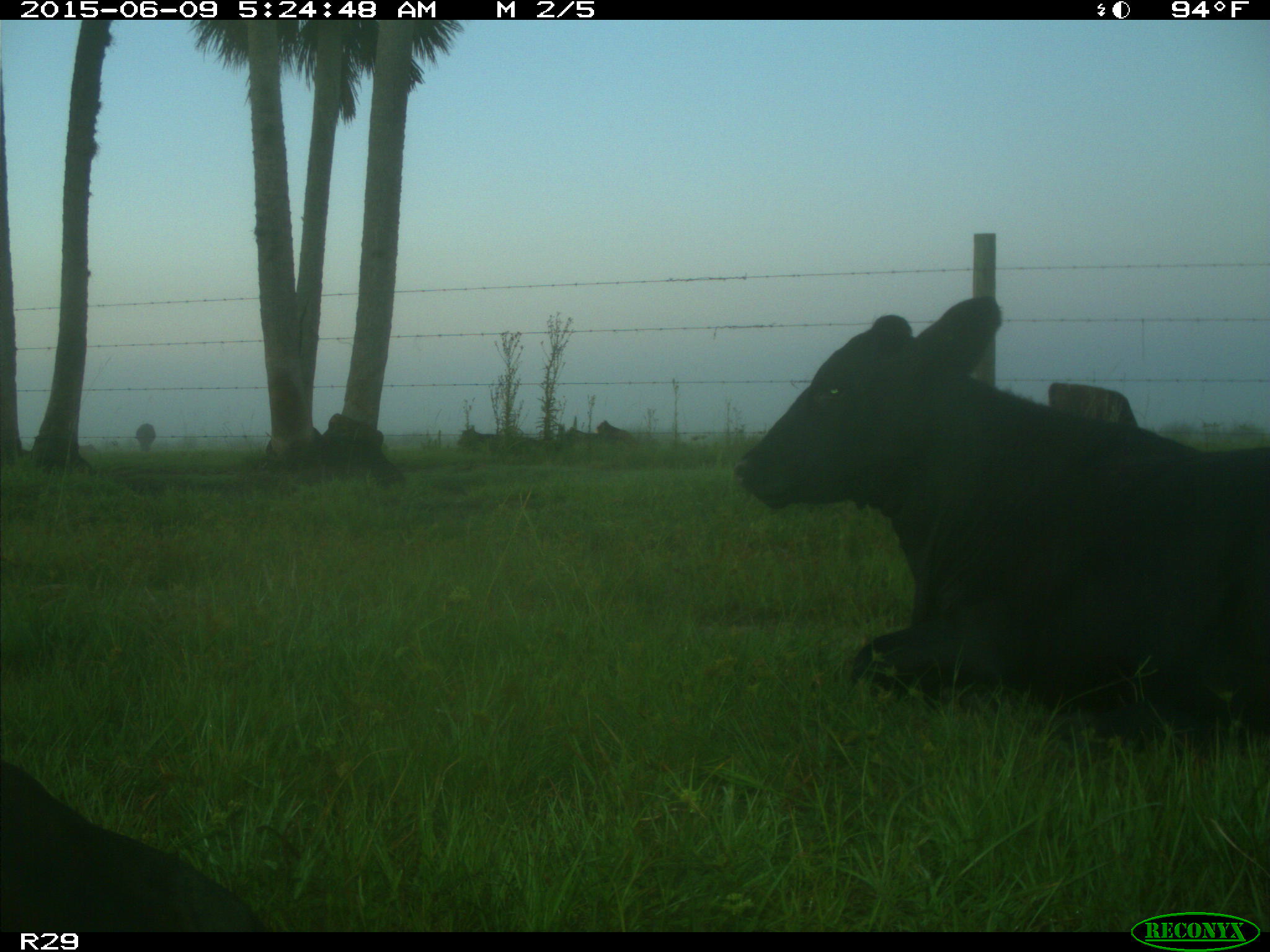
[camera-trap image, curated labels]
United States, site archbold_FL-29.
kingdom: Animalia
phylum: Chordata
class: Mammalia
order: Artiodactyla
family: Bovidae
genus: Bos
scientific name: Bos taurus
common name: domestic cow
Bos taurus (domestic cow).